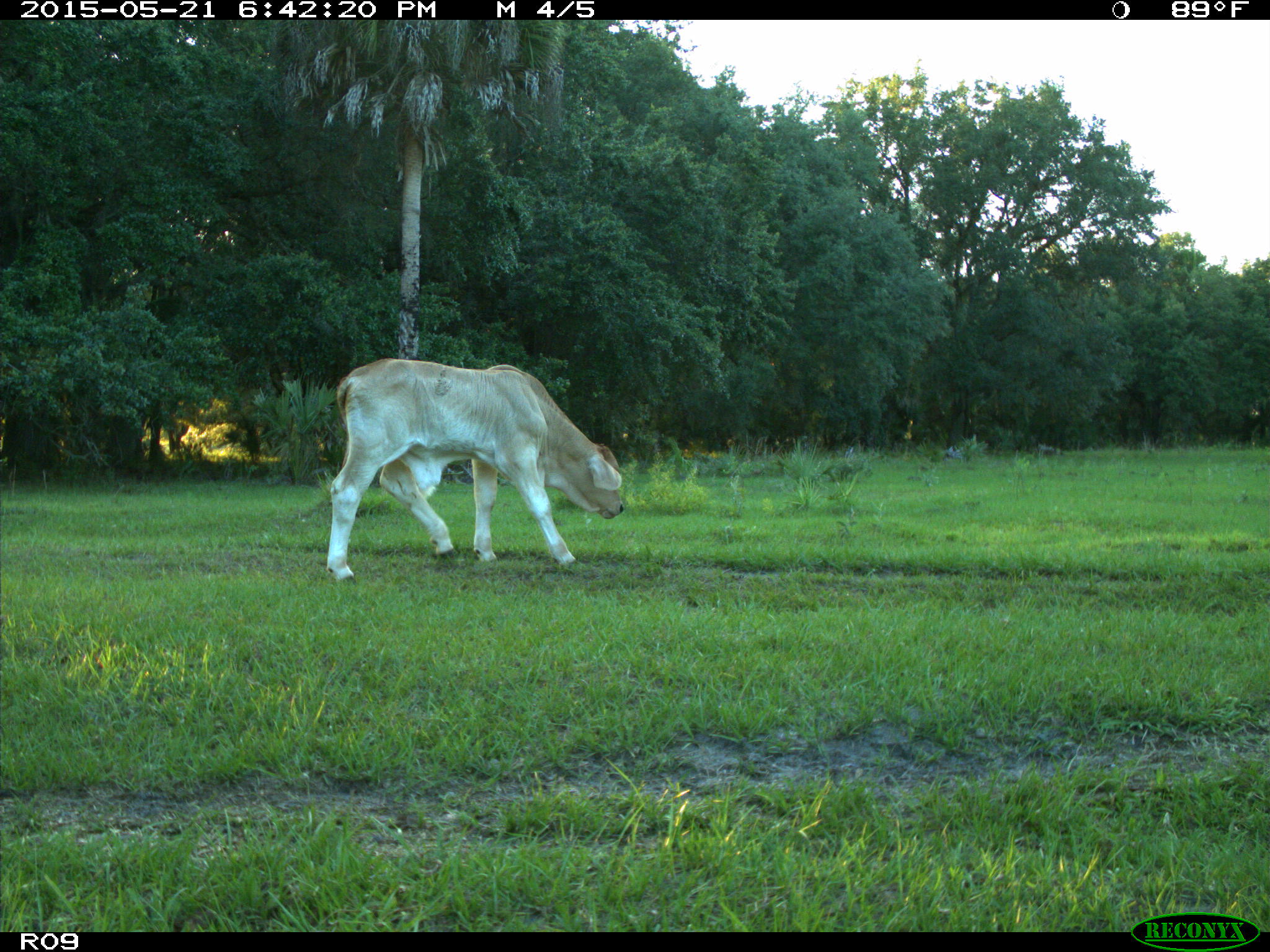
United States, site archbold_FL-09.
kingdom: Animalia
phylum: Chordata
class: Mammalia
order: Artiodactyla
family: Bovidae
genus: Bos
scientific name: Bos taurus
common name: domestic cow